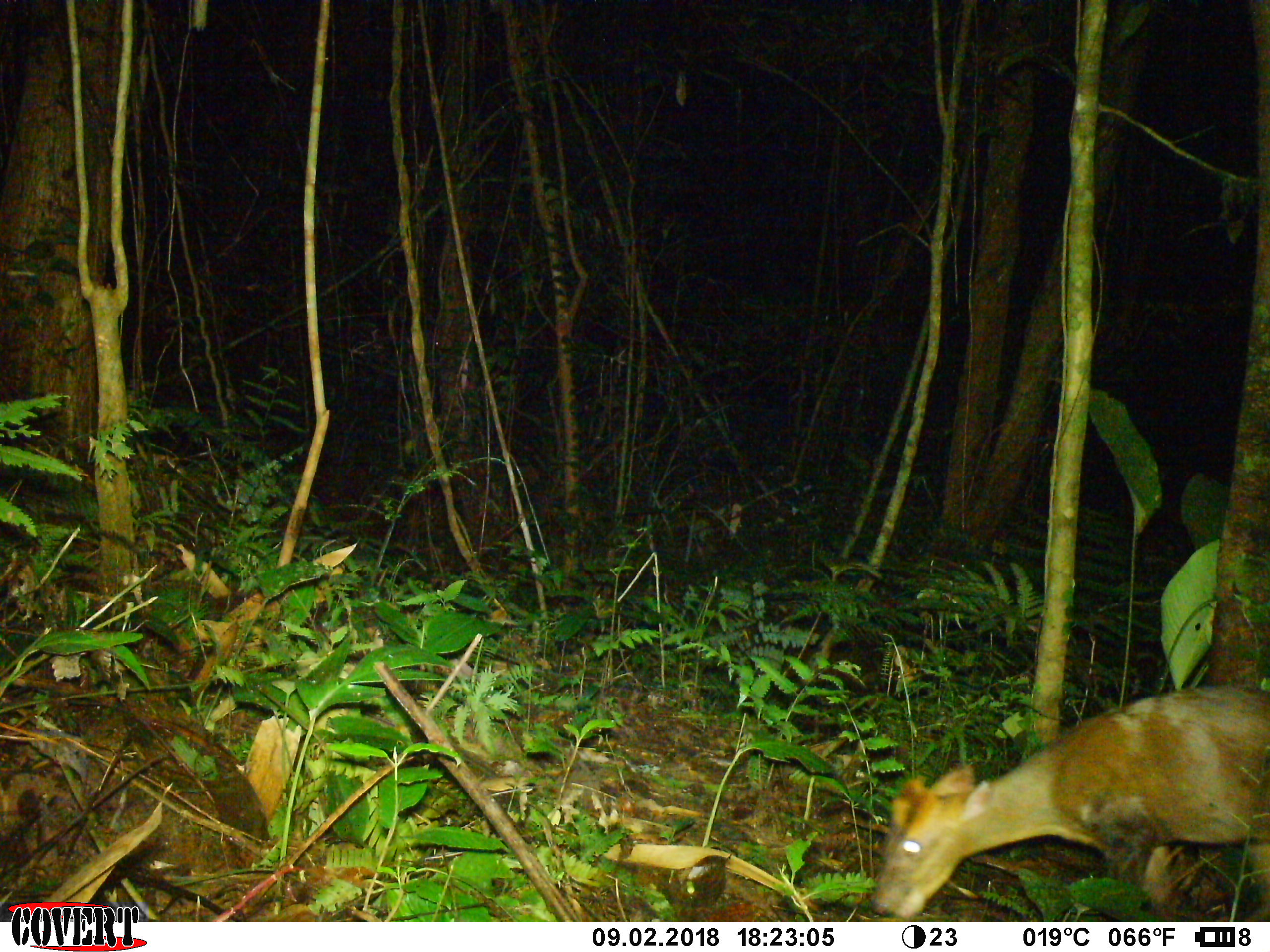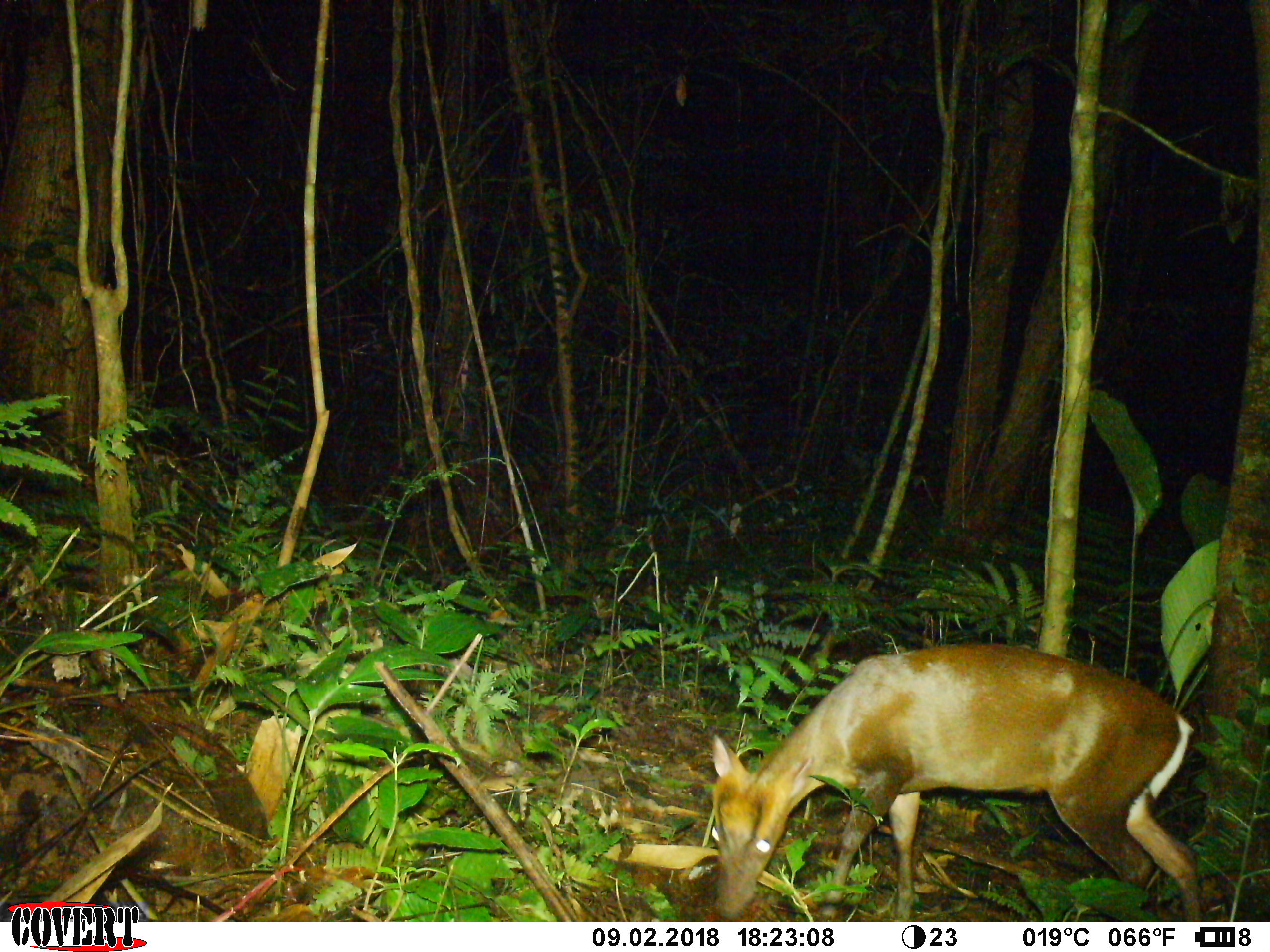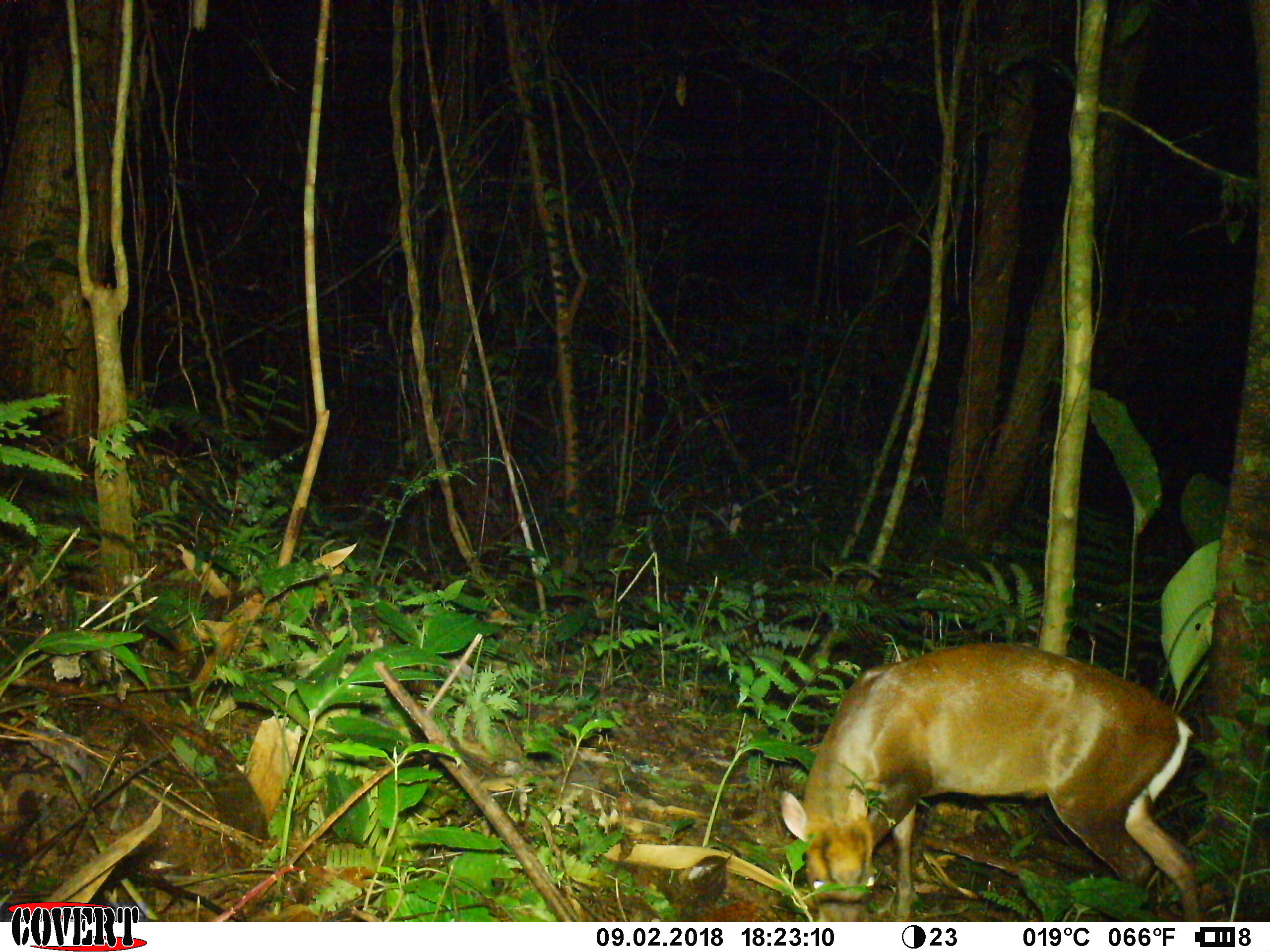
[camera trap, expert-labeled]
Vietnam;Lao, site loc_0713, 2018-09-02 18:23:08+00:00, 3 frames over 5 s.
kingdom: Animalia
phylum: Chordata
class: Mammalia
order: Artiodactyla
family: Cervidae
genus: Muntiacus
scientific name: Muntiacus rooseveltorum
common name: roosevelt's muntjac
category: roosevelts muntjac group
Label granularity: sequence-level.